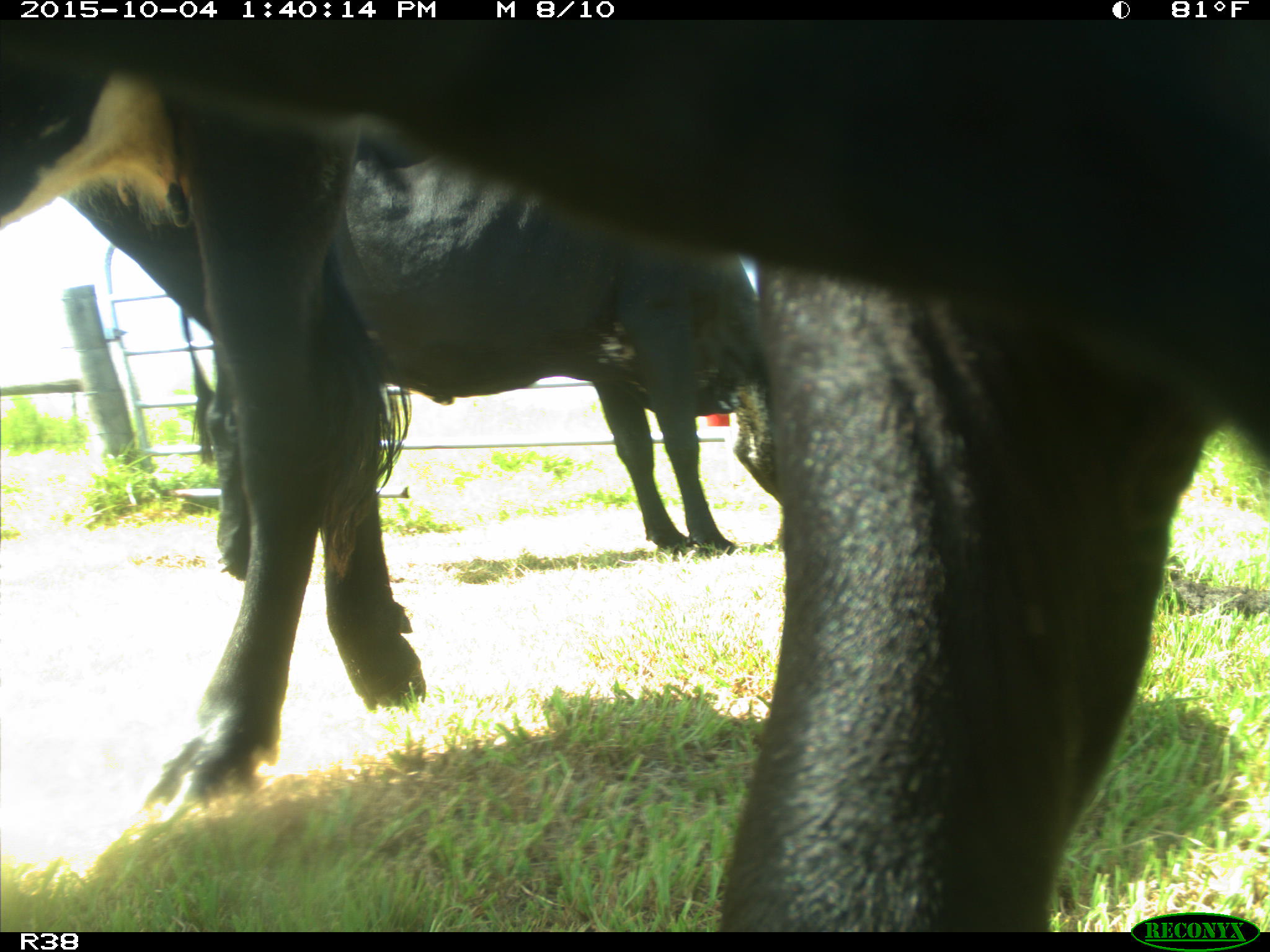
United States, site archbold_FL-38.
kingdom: Animalia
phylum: Chordata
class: Mammalia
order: Artiodactyla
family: Bovidae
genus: Bos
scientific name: Bos taurus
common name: domestic cow